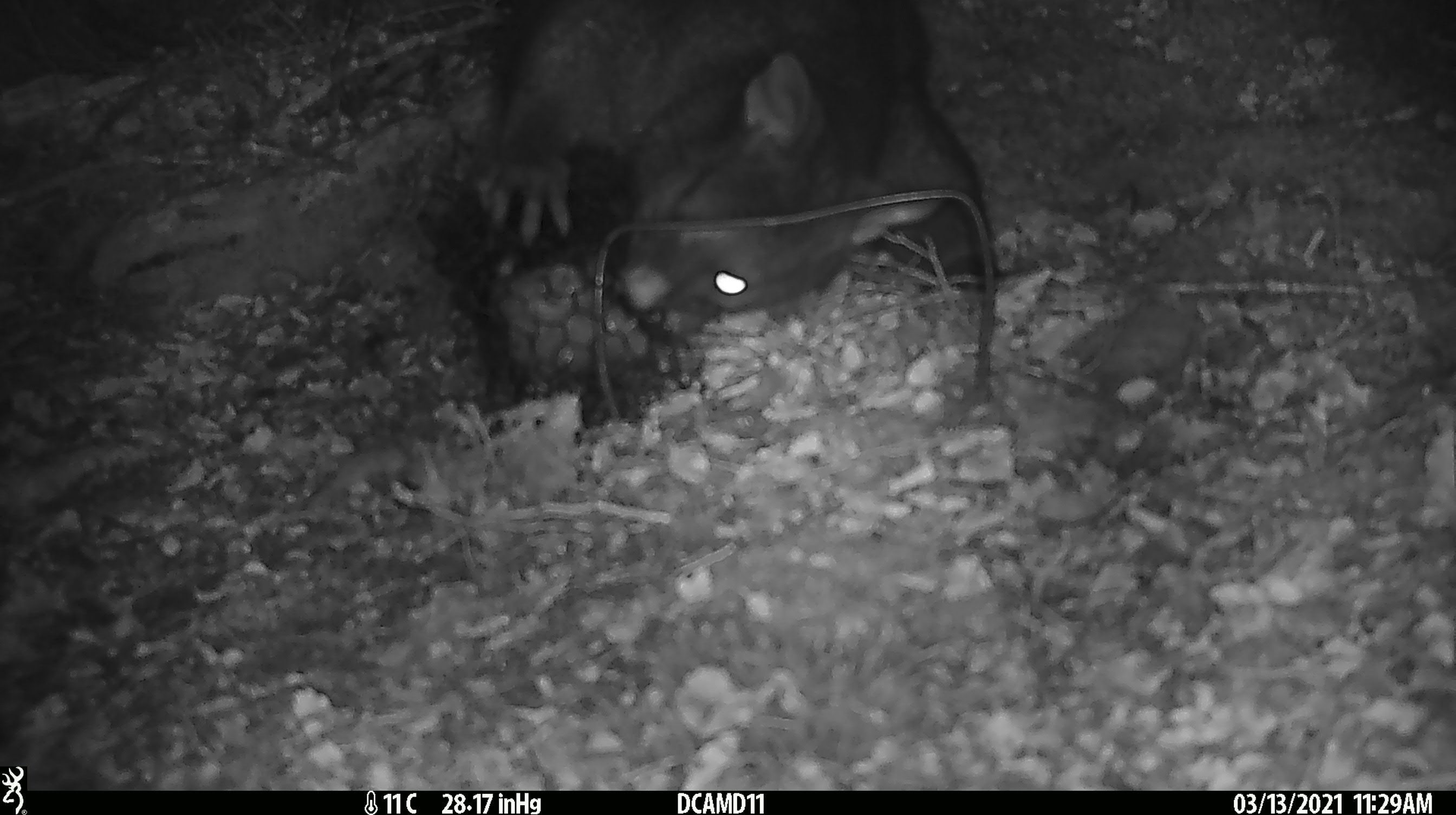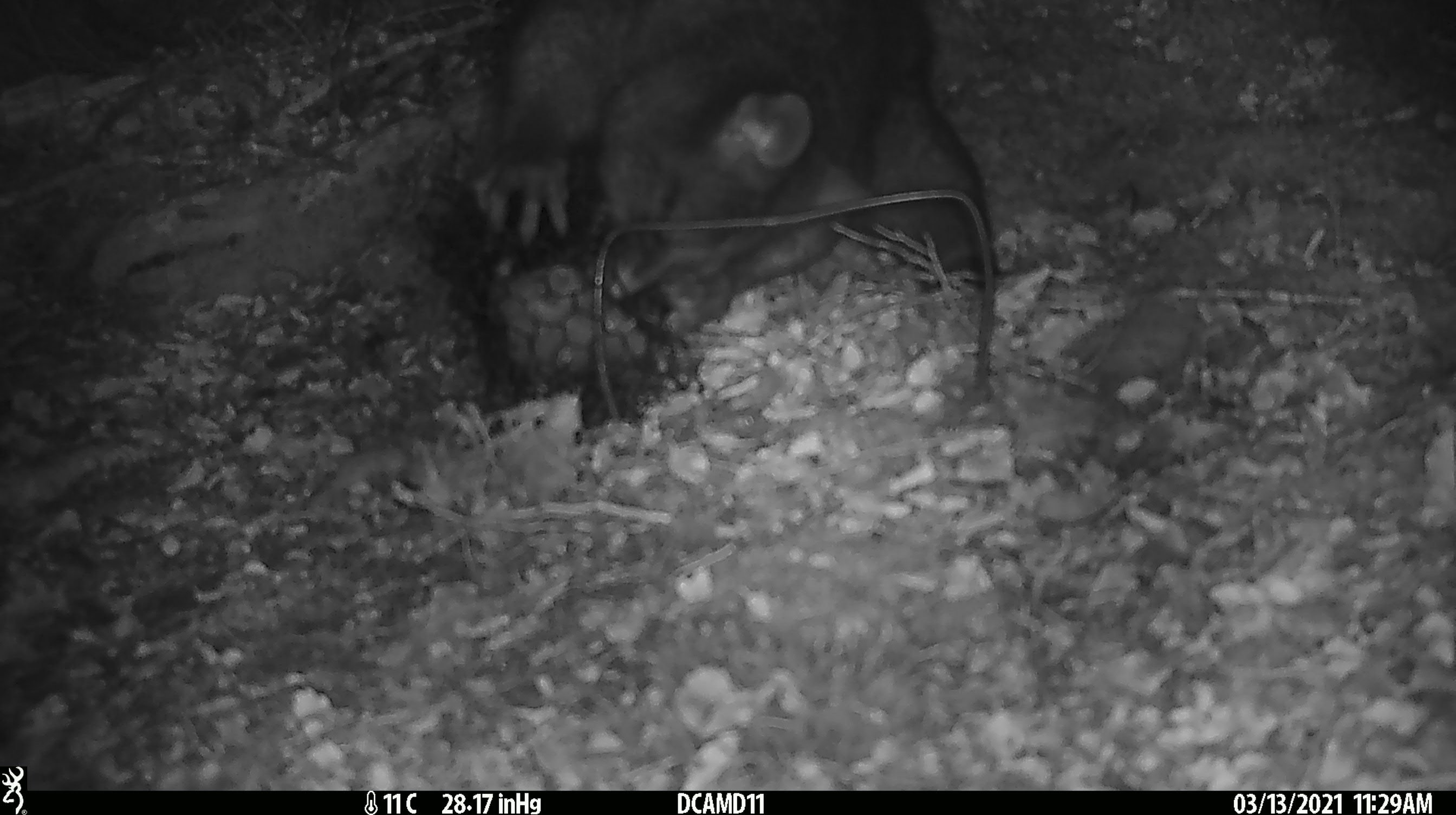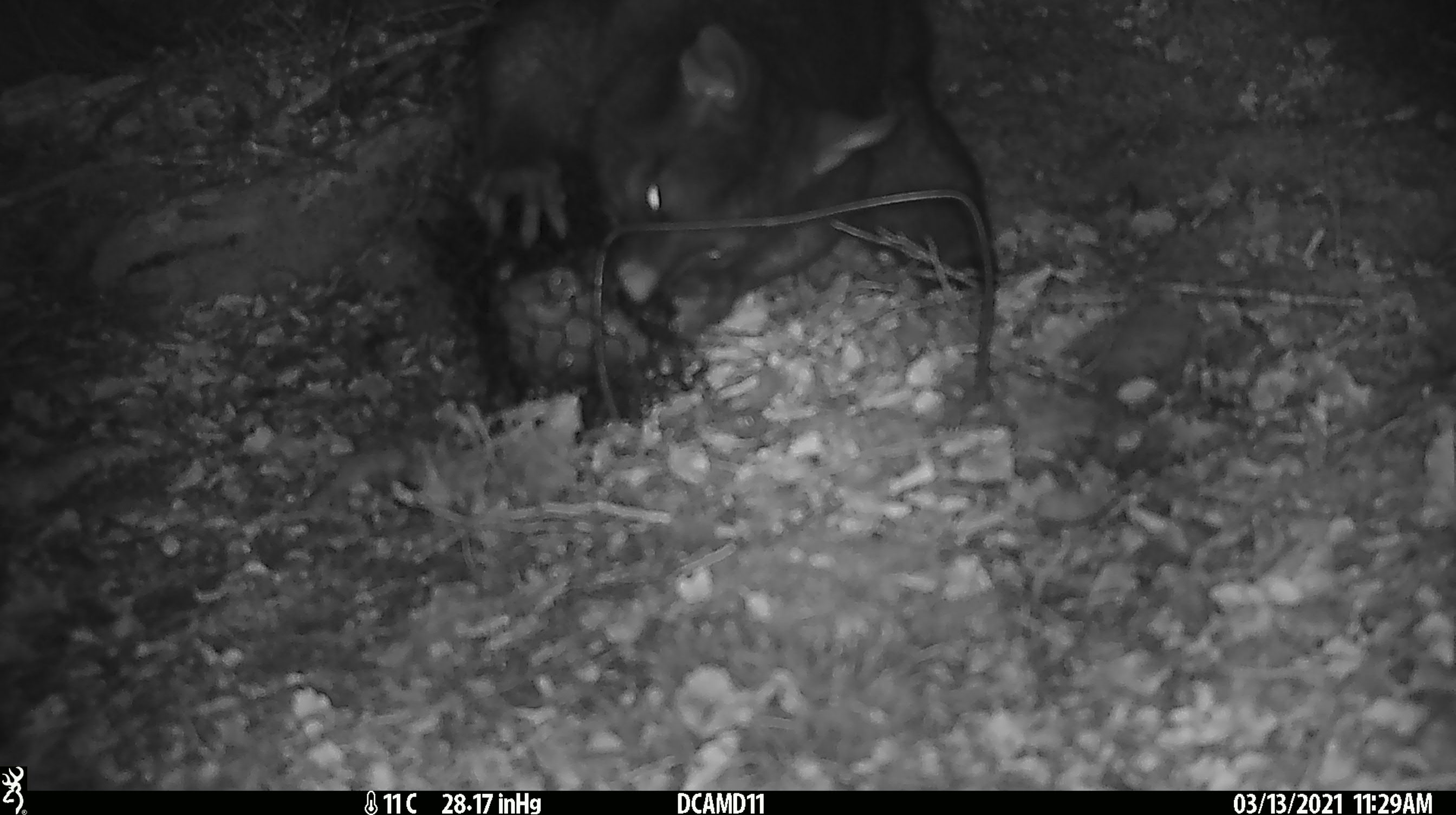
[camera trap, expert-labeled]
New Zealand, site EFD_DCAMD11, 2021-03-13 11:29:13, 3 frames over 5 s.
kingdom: Animalia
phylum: Chordata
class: Mammalia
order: Diprotodontia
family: Phalangeridae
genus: Trichosurus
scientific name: Trichosurus vulpecula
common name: common brushtail possum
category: possum